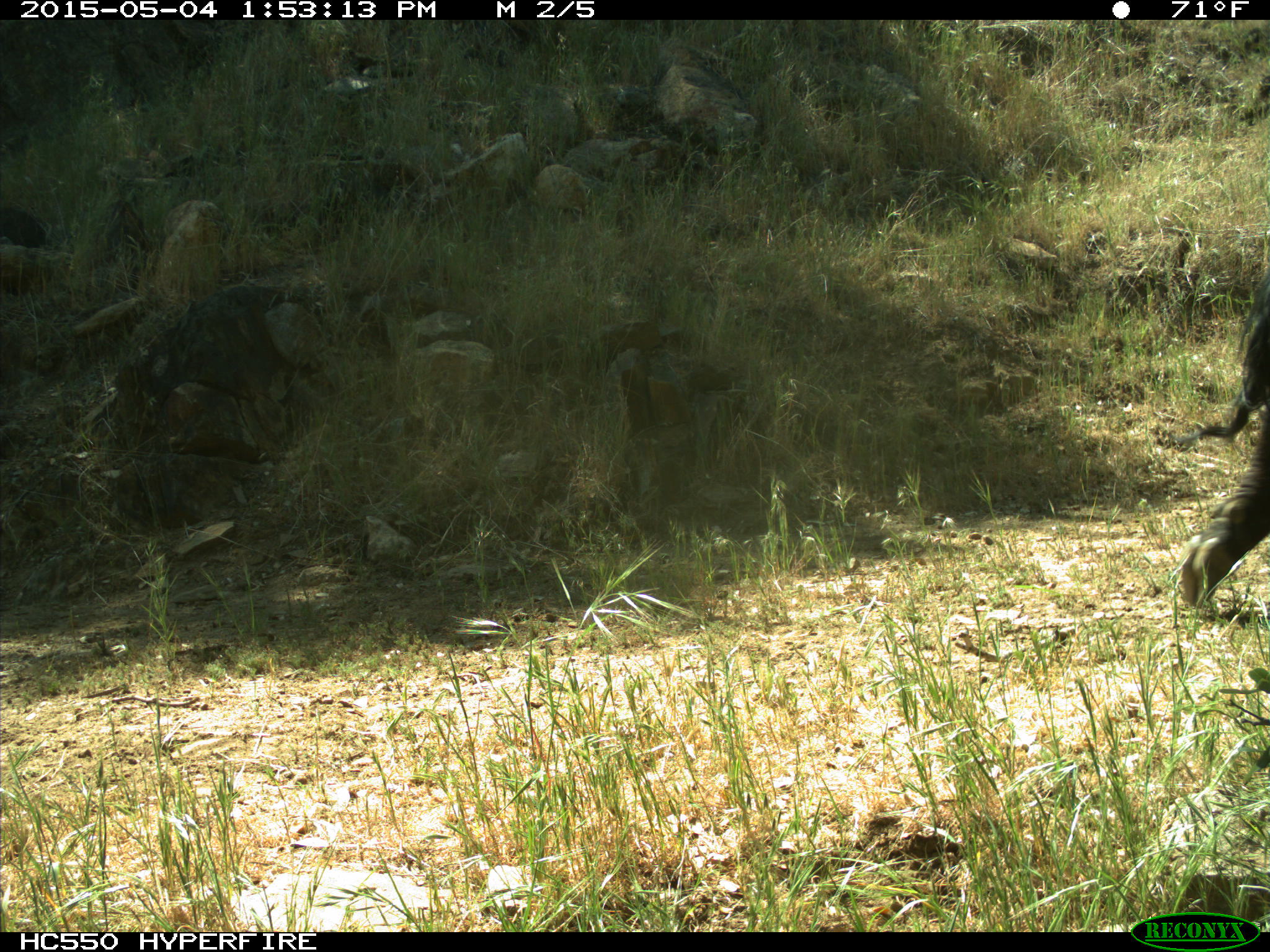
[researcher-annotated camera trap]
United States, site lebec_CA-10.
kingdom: Animalia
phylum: Chordata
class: Mammalia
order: Artiodactyla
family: Bovidae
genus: Bos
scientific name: Bos taurus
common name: domestic cow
Bos taurus (domestic cow).